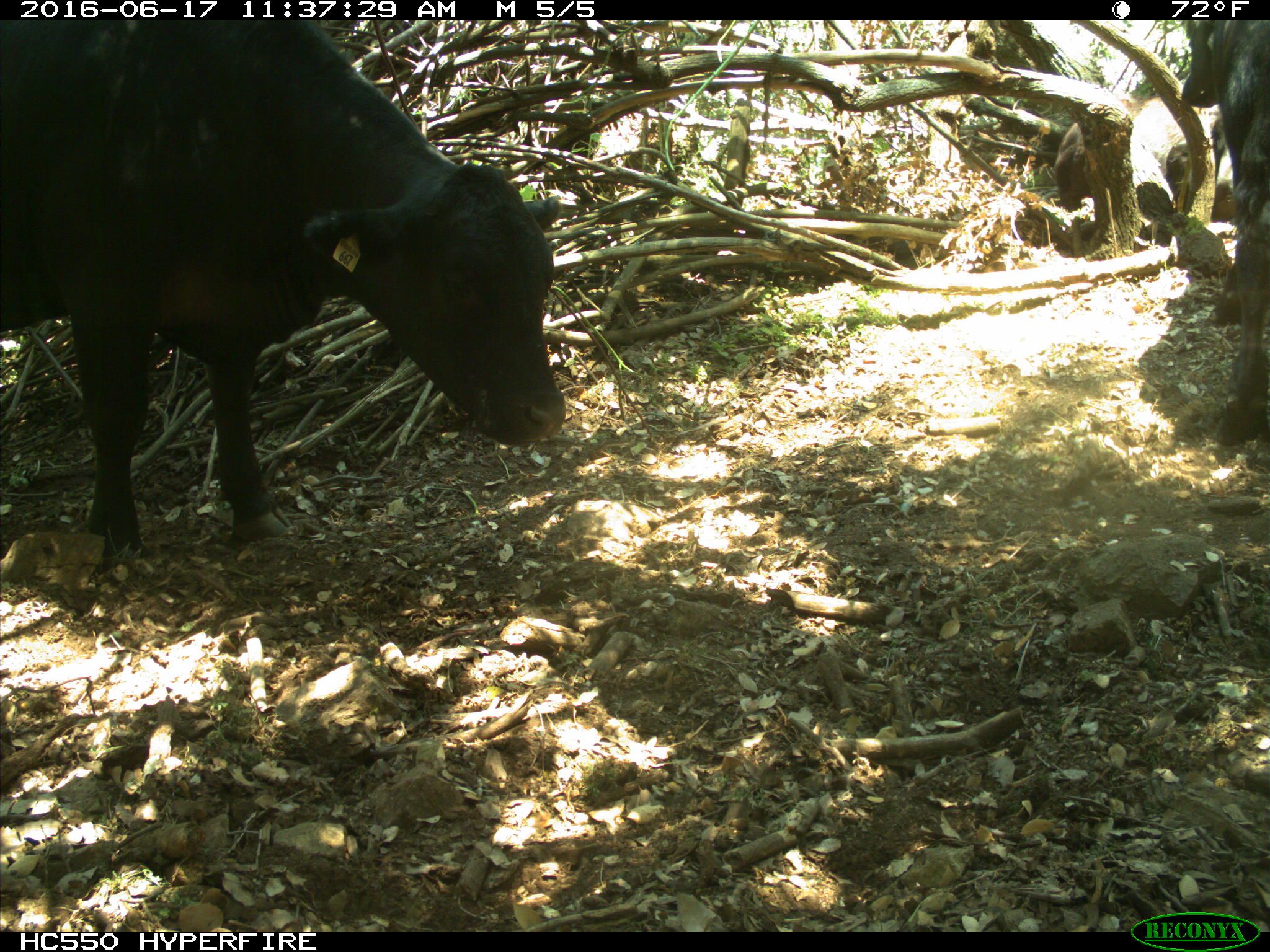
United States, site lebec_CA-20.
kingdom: Animalia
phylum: Chordata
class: Mammalia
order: Artiodactyla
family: Bovidae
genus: Bos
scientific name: Bos taurus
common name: domestic cow